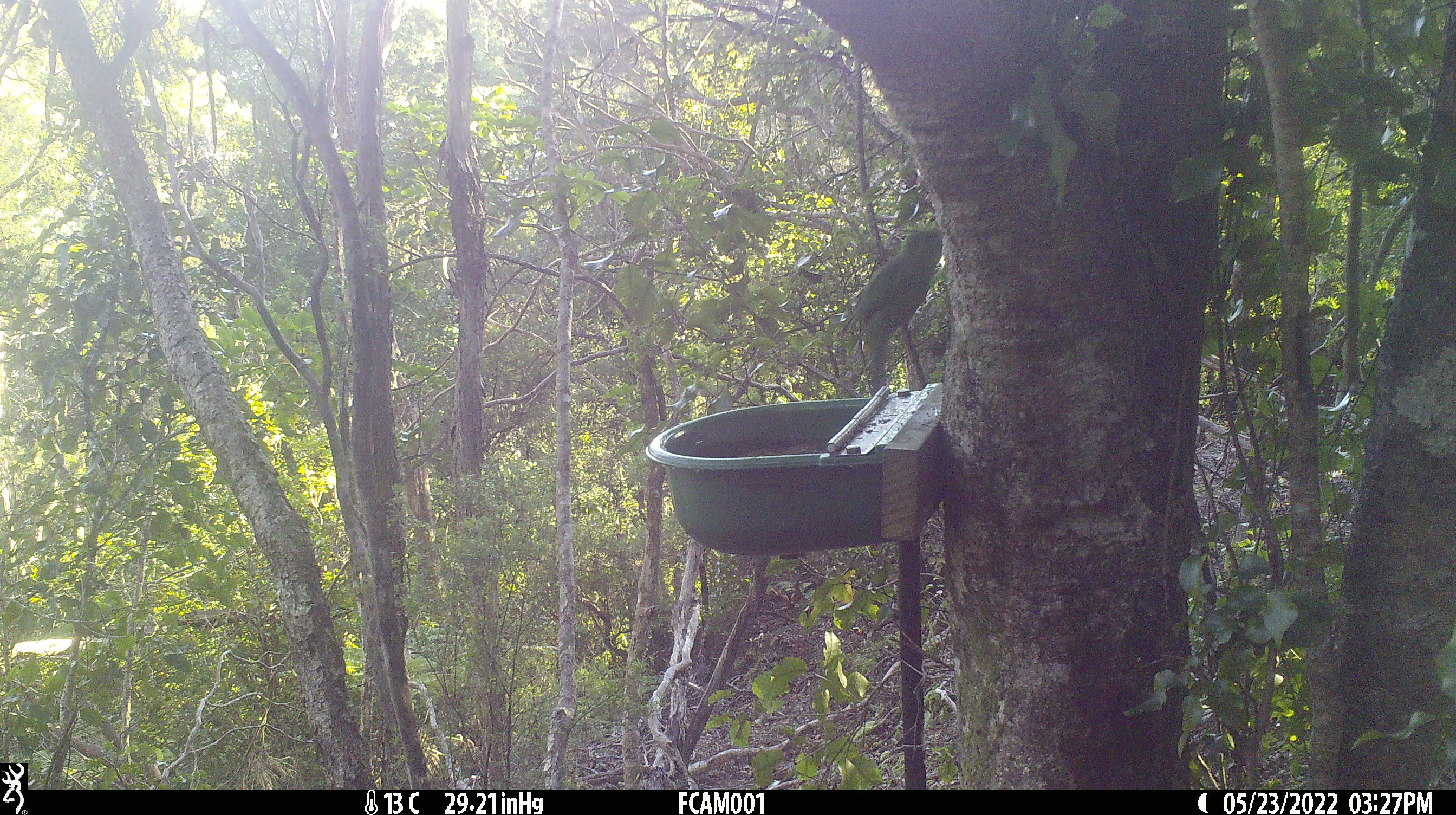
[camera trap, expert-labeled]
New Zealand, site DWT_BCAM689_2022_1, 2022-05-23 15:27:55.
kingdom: Animalia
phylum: Chordata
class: Aves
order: Psittaciformes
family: Psittaculidae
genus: Cyanoramphus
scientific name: Cyanoramphus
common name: parakeet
Parakeet (Cyanoramphus).